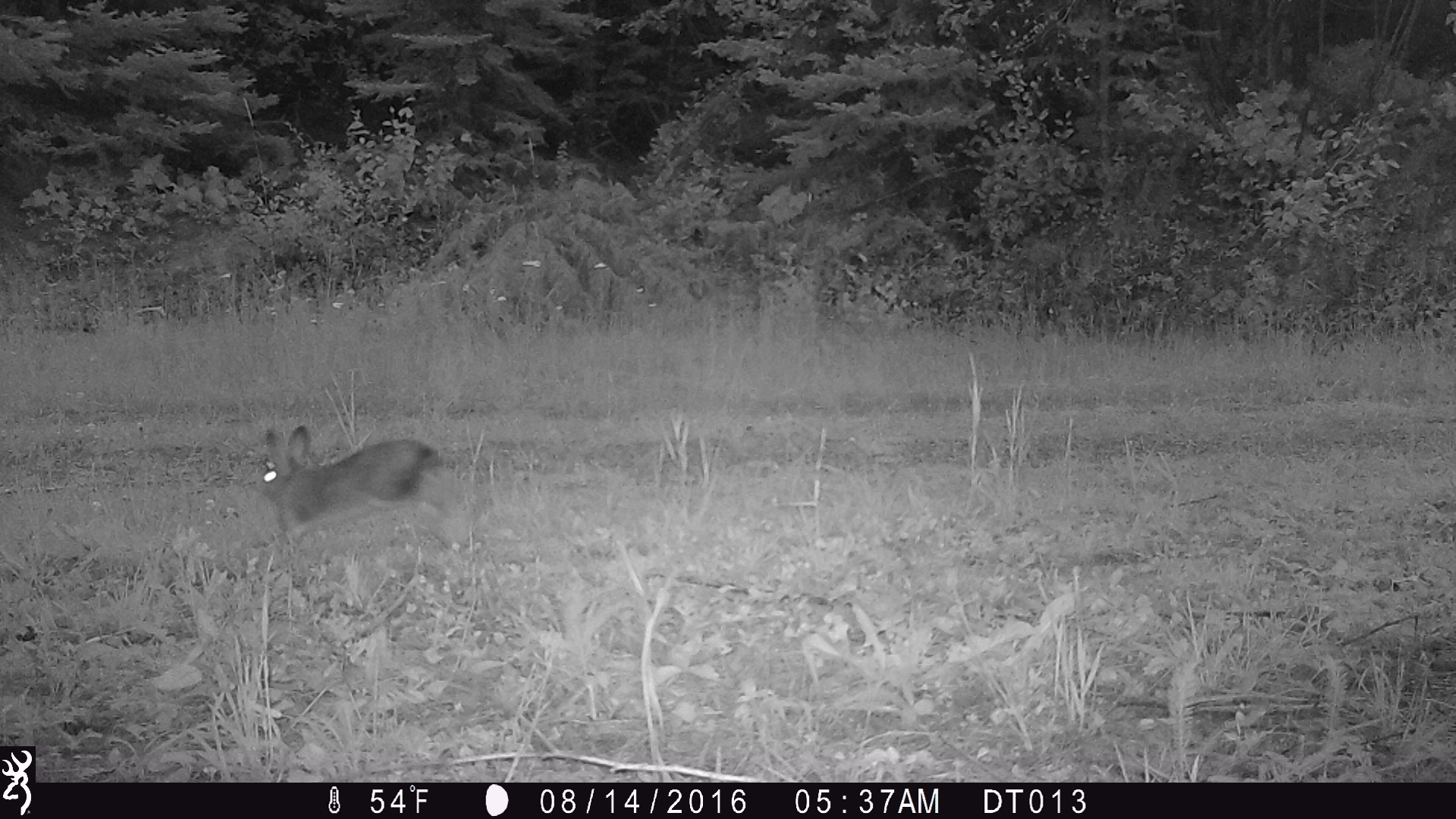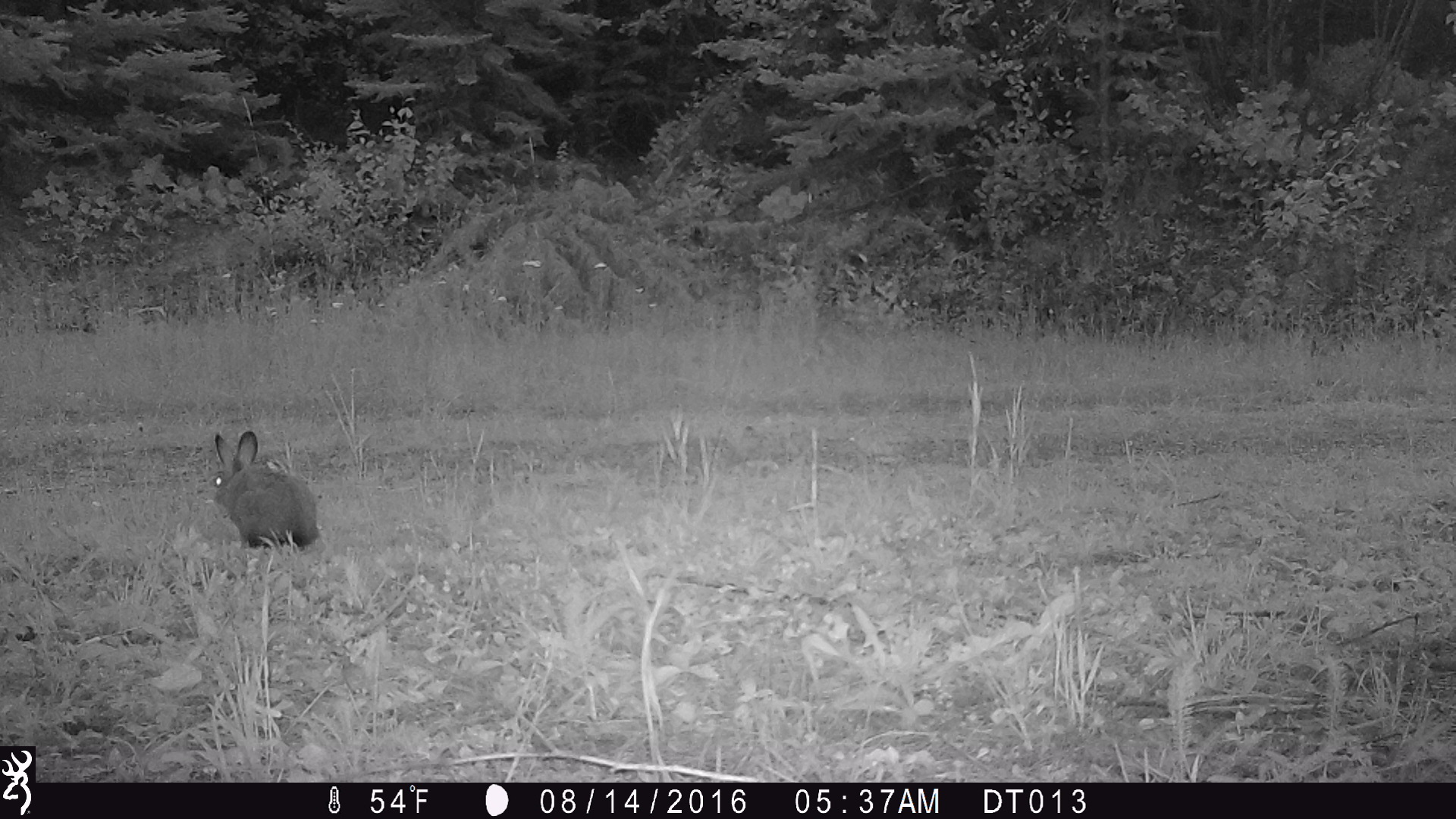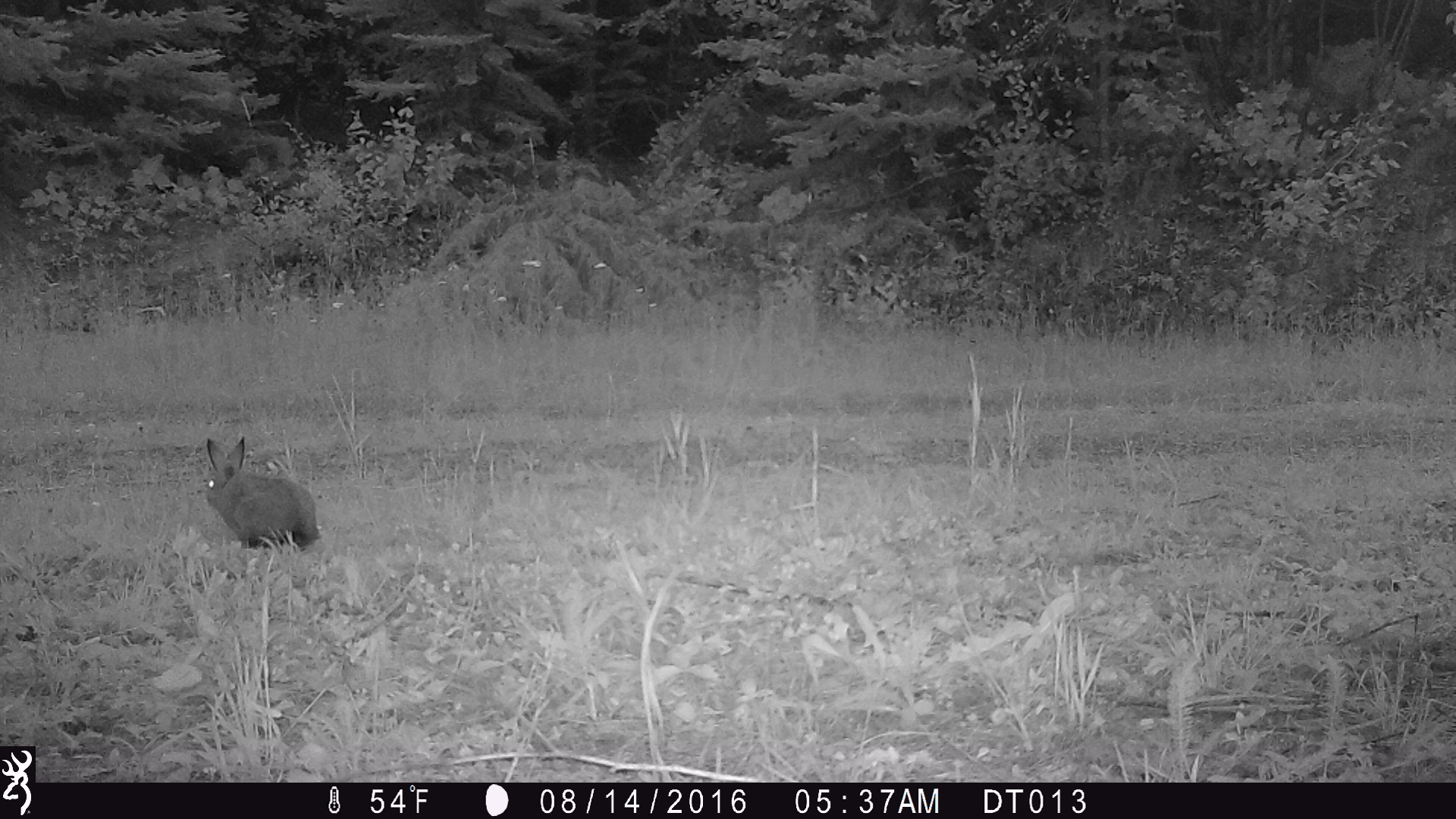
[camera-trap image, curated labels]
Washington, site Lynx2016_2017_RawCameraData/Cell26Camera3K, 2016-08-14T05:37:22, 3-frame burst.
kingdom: Animalia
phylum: Chordata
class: Mammalia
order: Lagomorpha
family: Leporidae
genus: Lepus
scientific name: Lepus americanus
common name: snowshoe hare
Lepus americanus (snowshoe hare). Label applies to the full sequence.